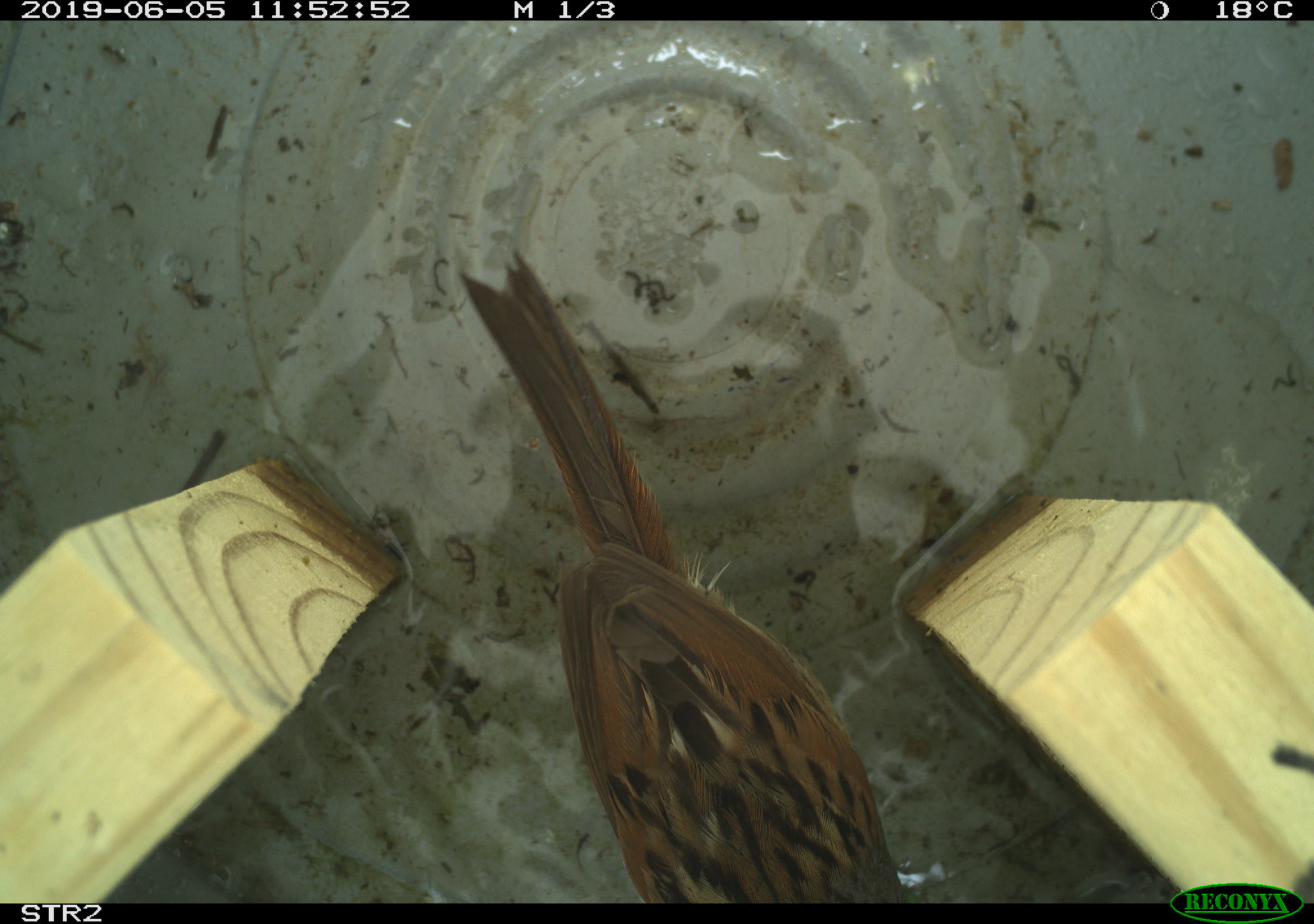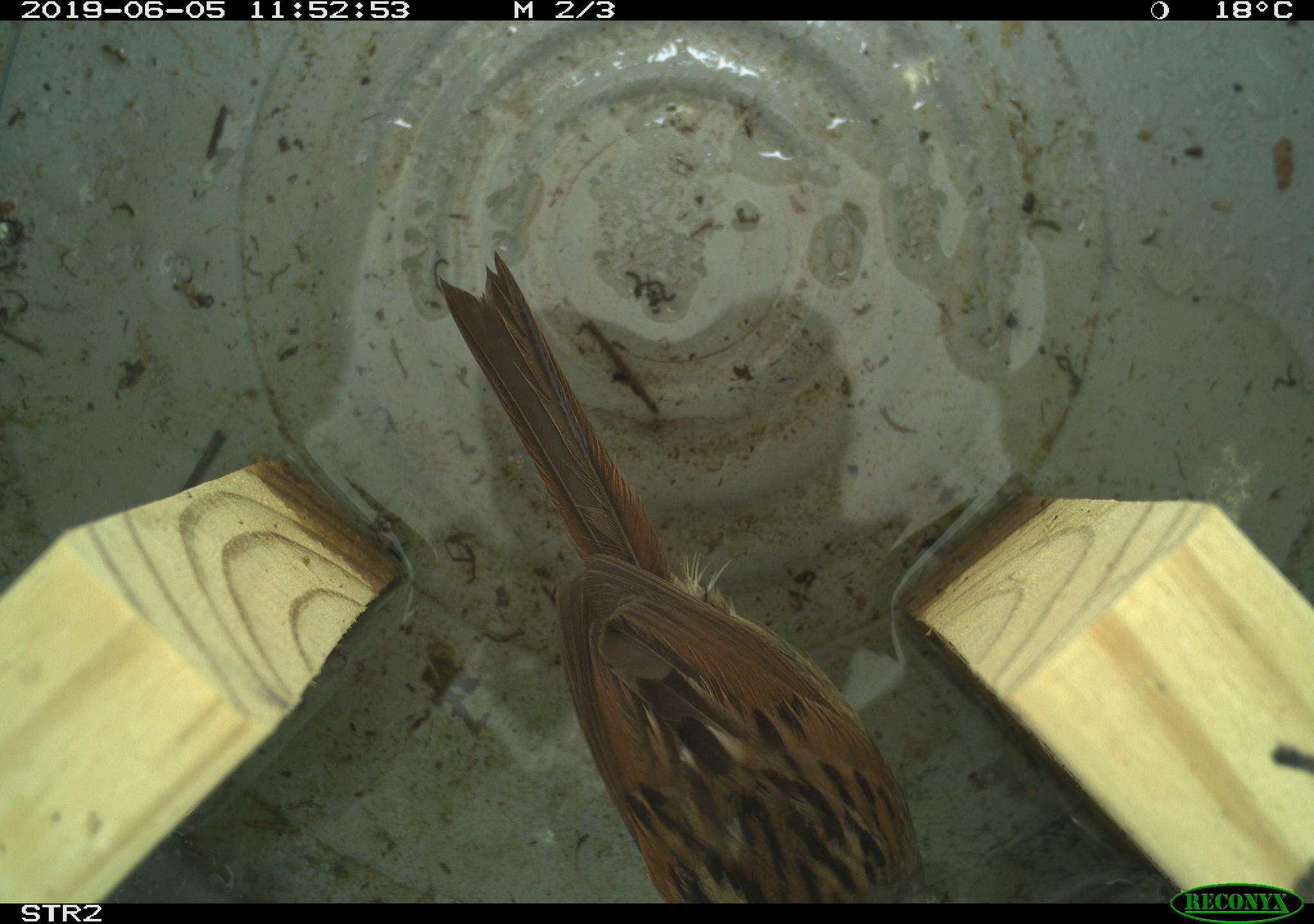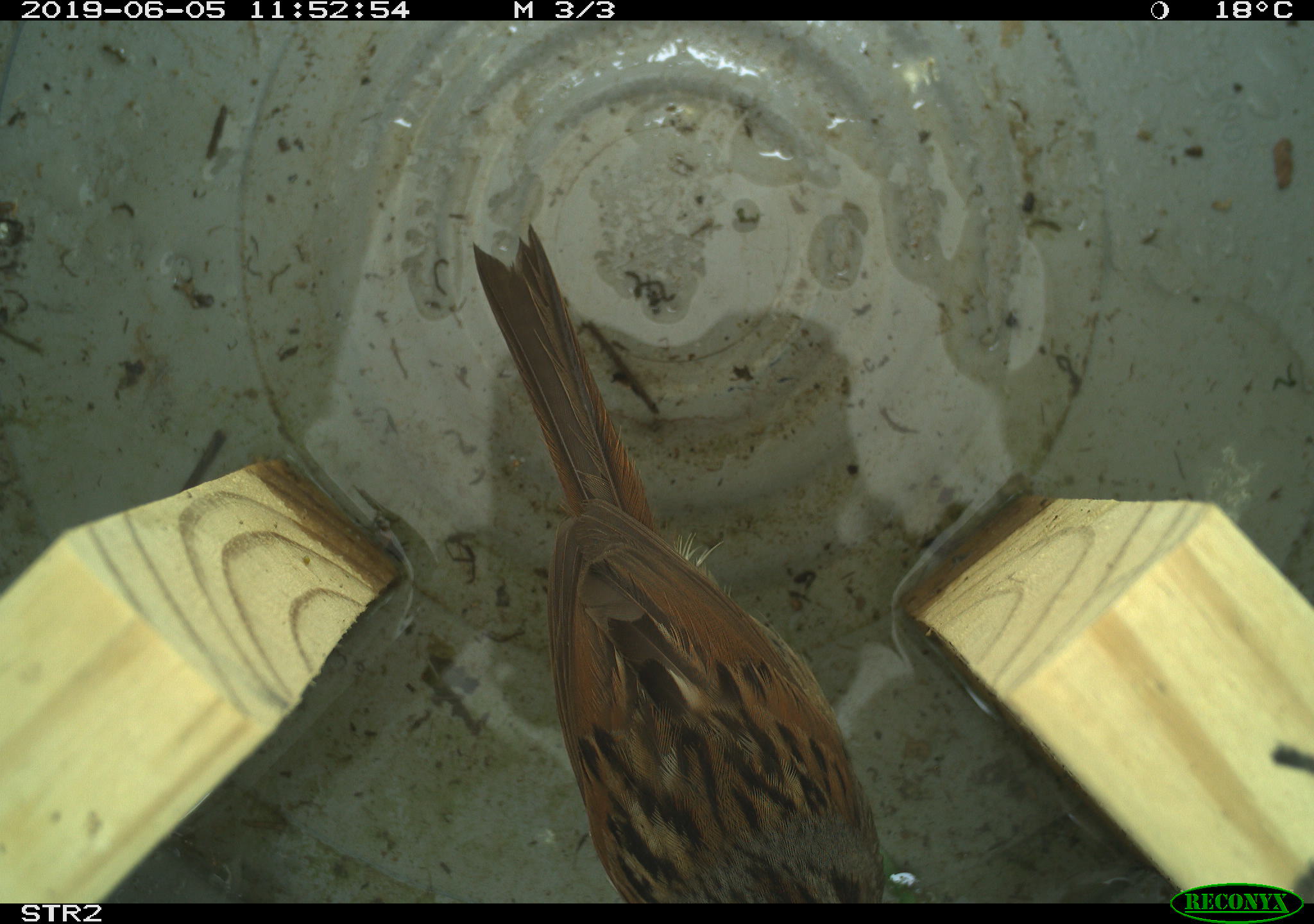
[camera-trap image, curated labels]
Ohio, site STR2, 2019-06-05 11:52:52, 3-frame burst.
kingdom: Animalia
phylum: Chordata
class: Aves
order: Passeriformes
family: Passerellidae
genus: Melospiza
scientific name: Melospiza melodia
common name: song sparrow